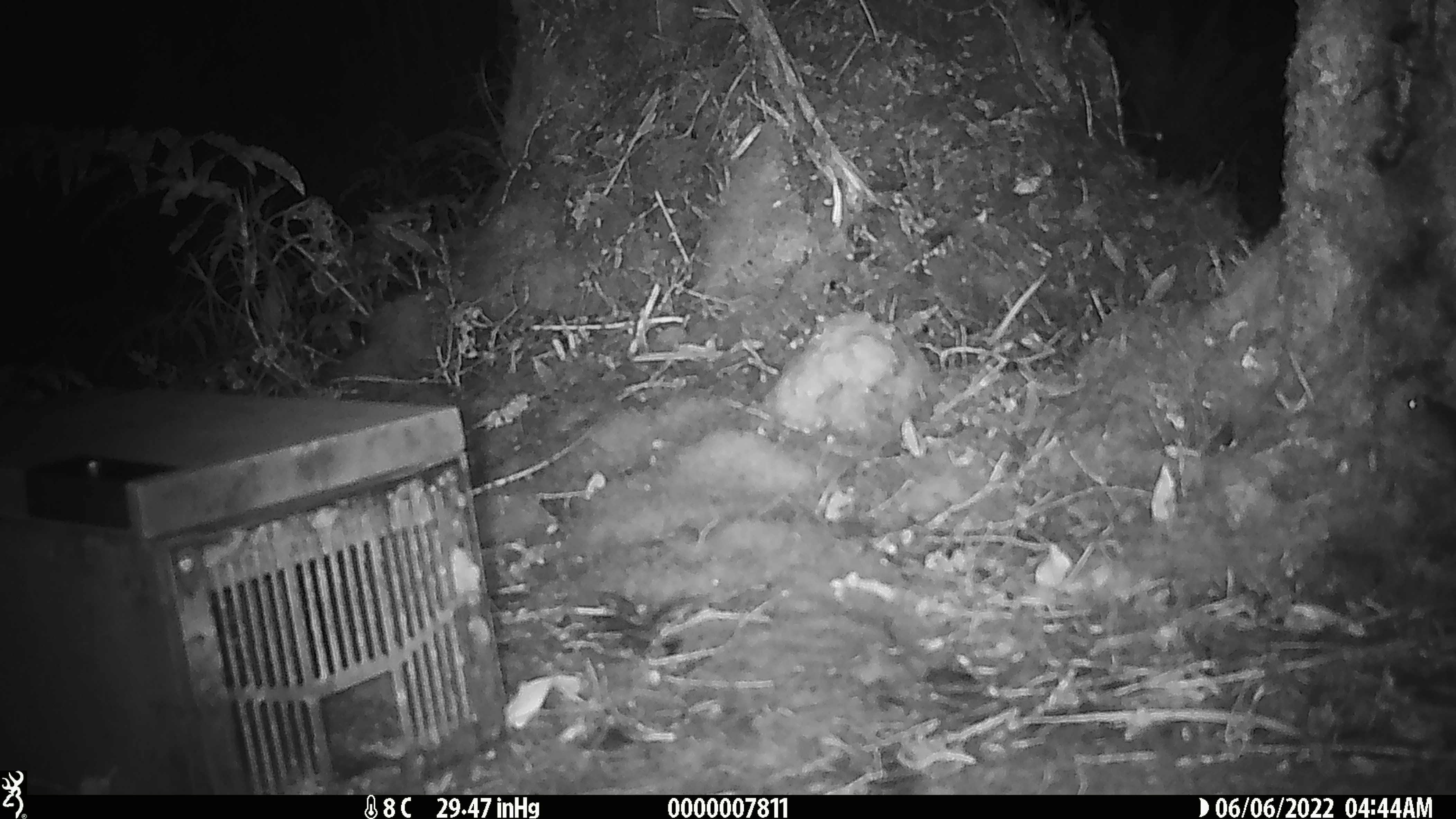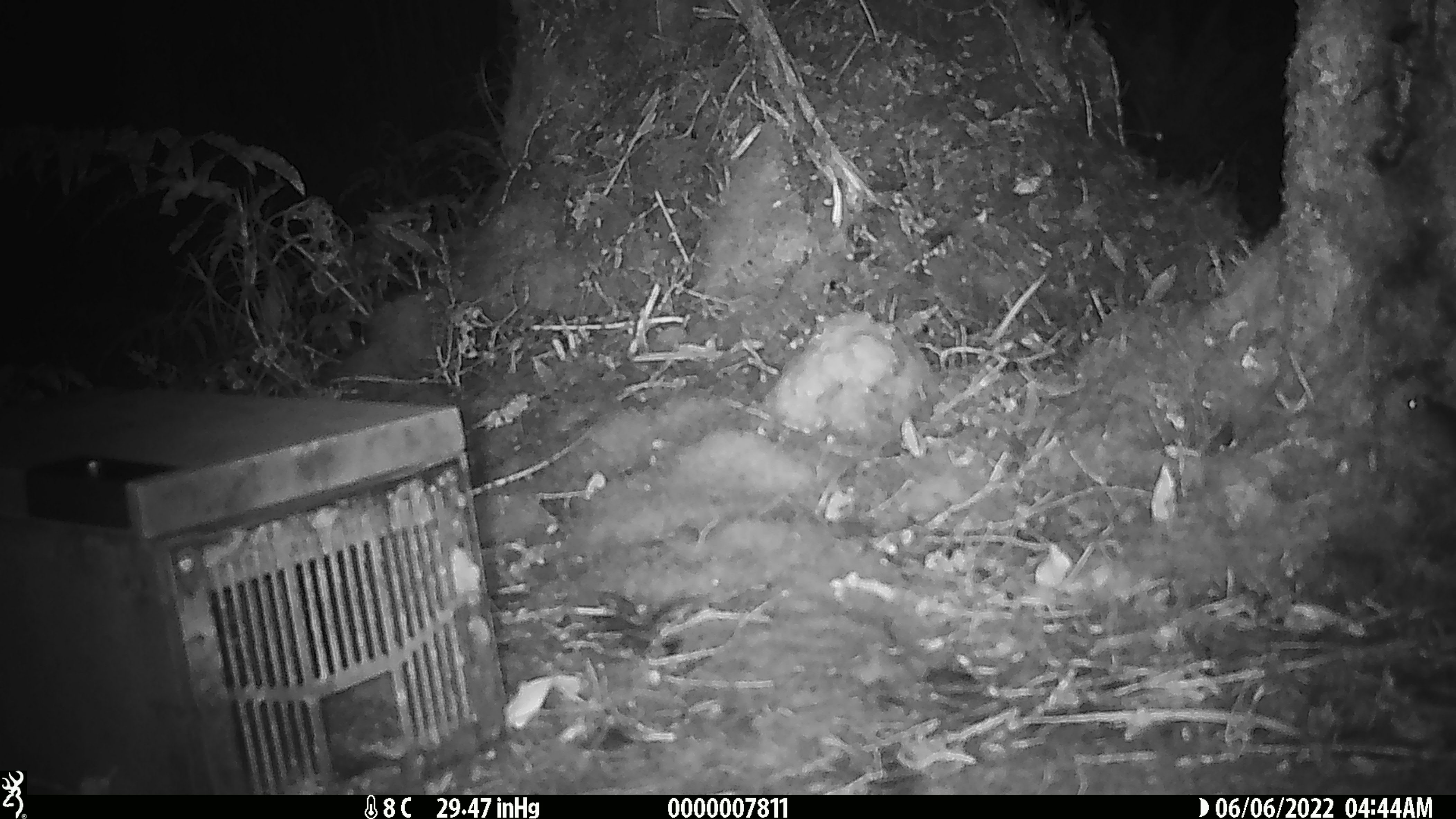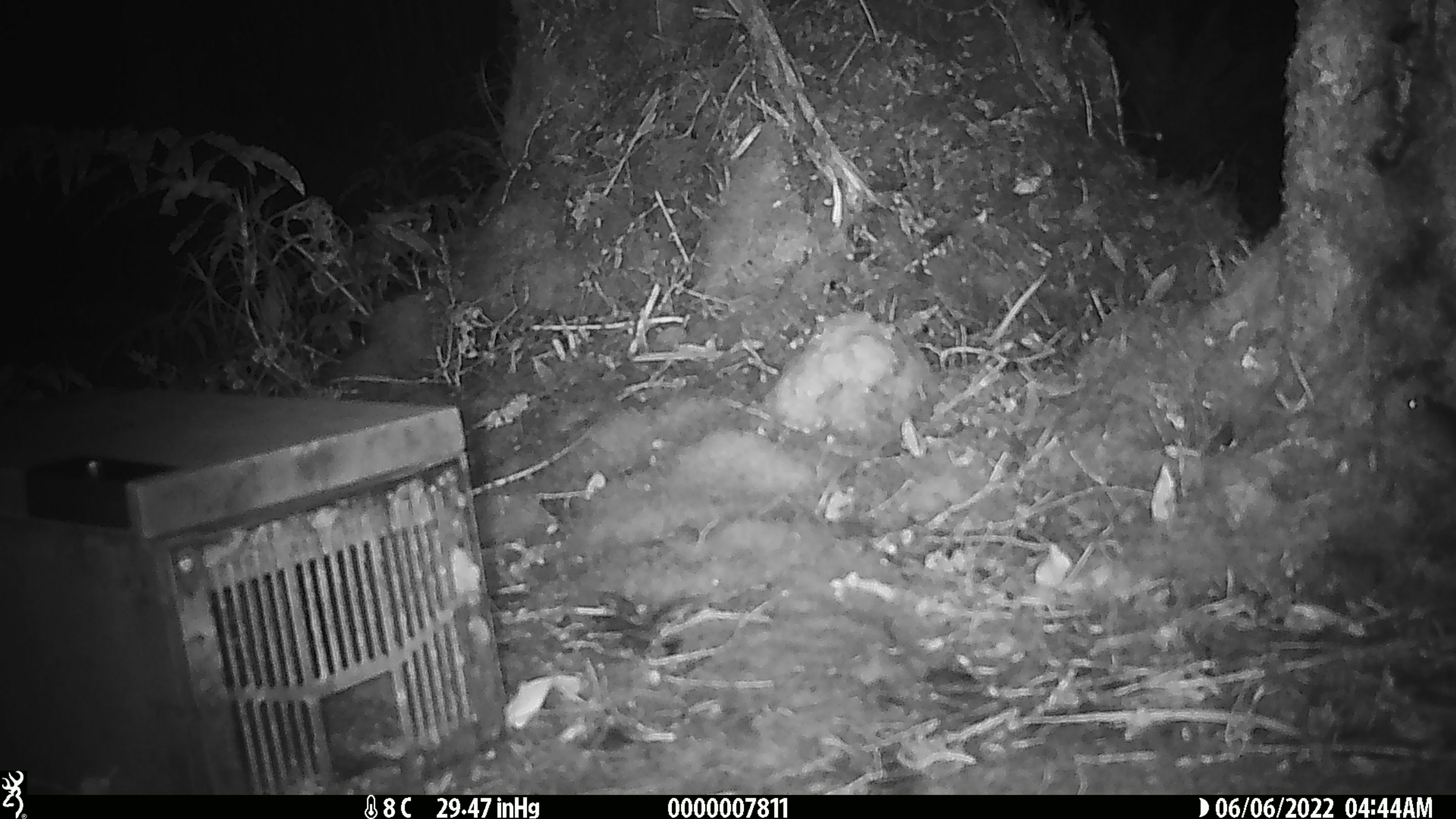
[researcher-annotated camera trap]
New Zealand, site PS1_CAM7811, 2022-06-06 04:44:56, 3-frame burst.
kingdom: Animalia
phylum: Chordata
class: Mammalia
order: Rodentia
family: Muridae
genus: Mus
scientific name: Mus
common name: mouse